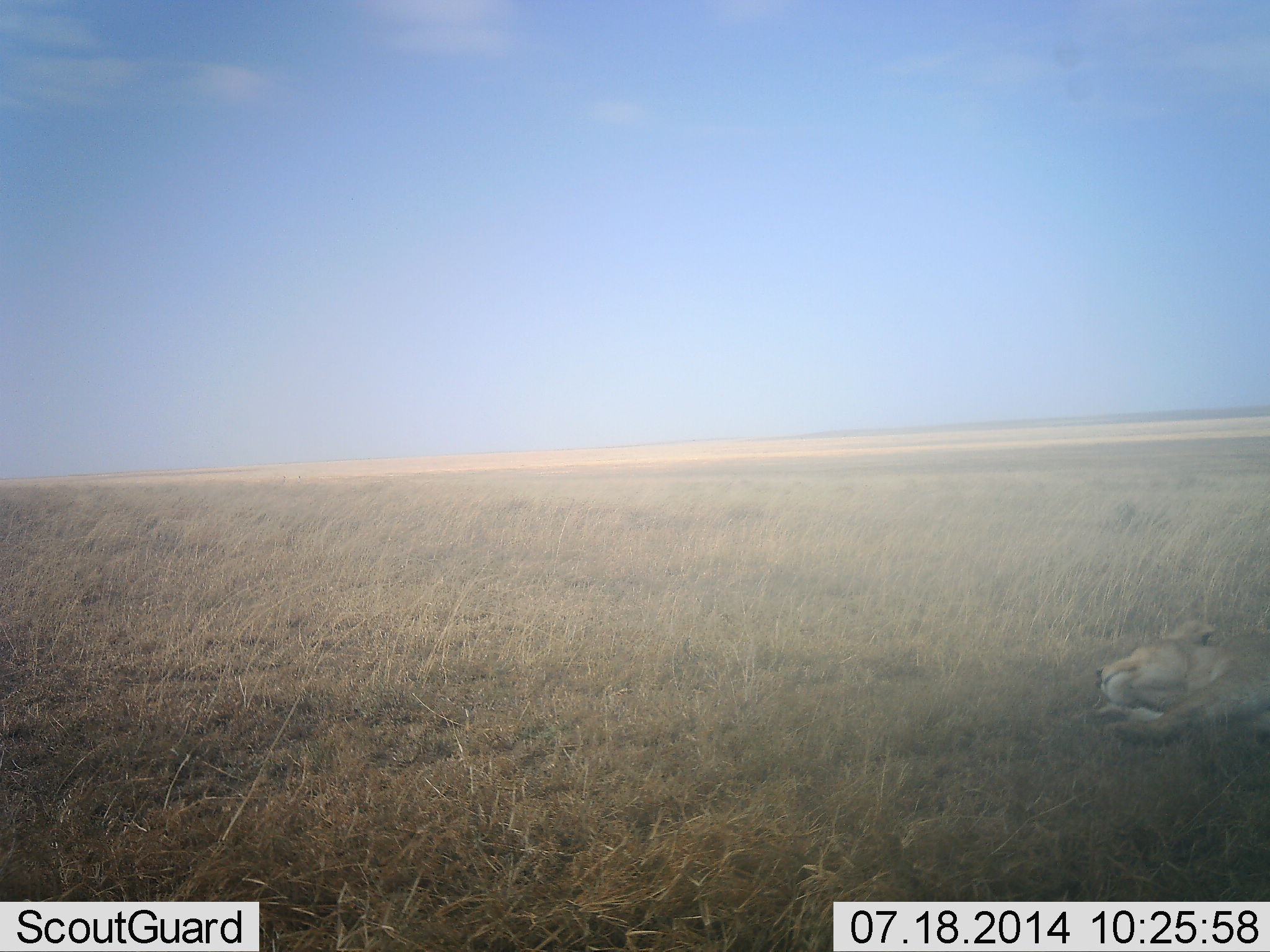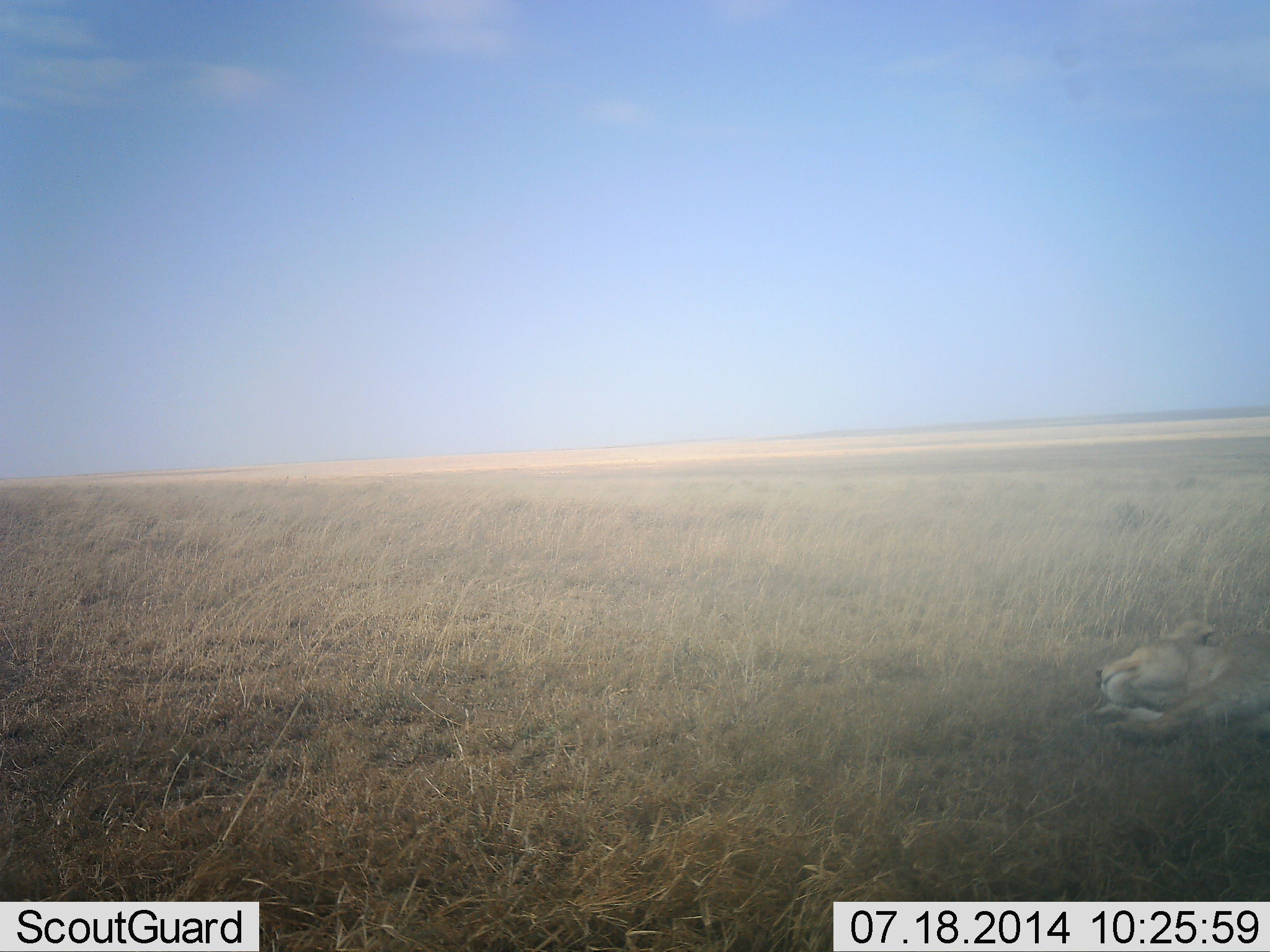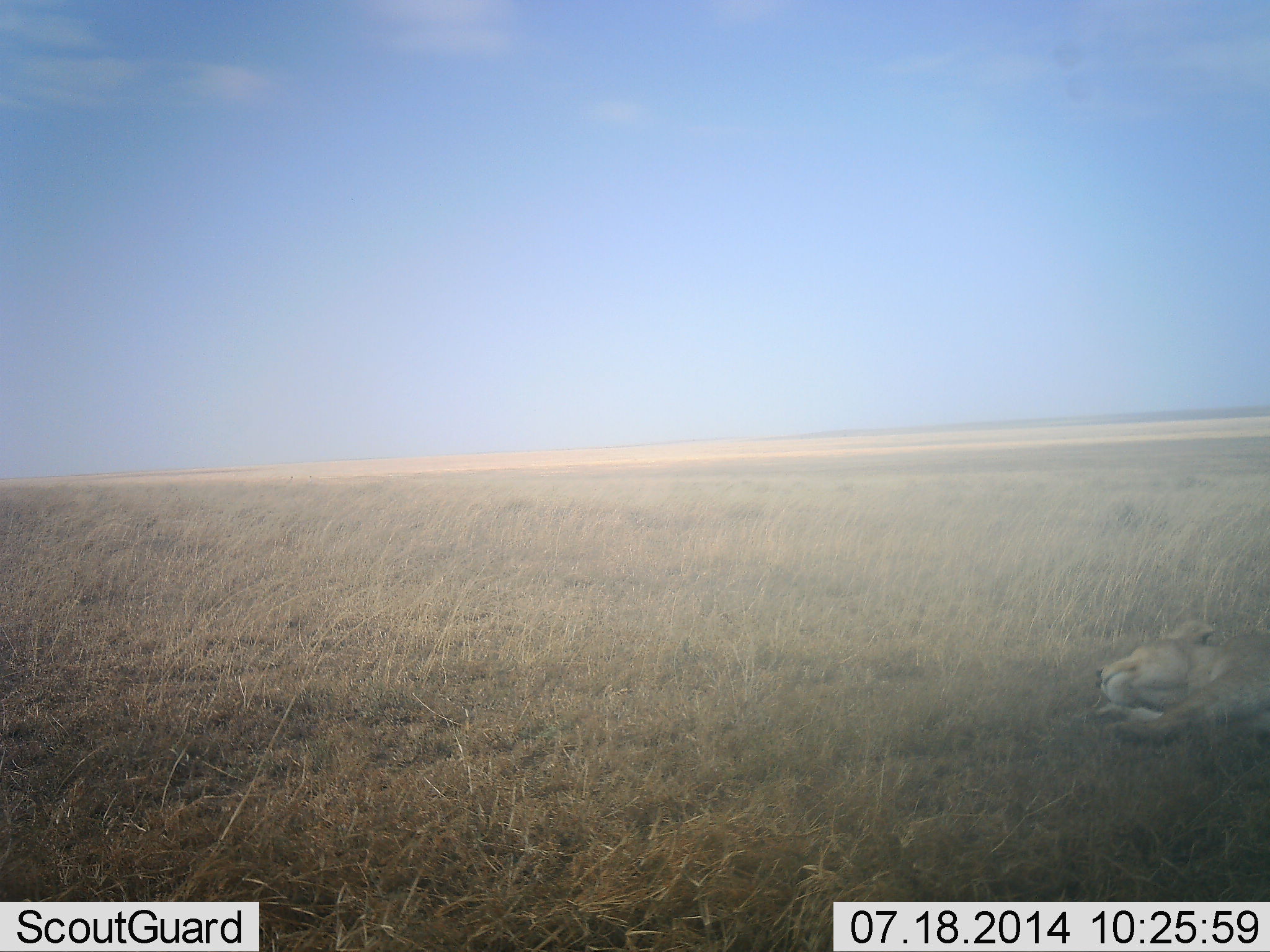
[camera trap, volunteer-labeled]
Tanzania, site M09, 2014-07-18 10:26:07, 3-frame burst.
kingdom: Animalia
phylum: Chordata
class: Mammalia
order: Carnivora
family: Felidae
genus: Panthera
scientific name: Panthera leo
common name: lion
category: lionfemale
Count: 1.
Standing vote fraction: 0%.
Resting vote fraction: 100%.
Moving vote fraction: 0%.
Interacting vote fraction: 0%.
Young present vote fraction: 0%.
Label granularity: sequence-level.